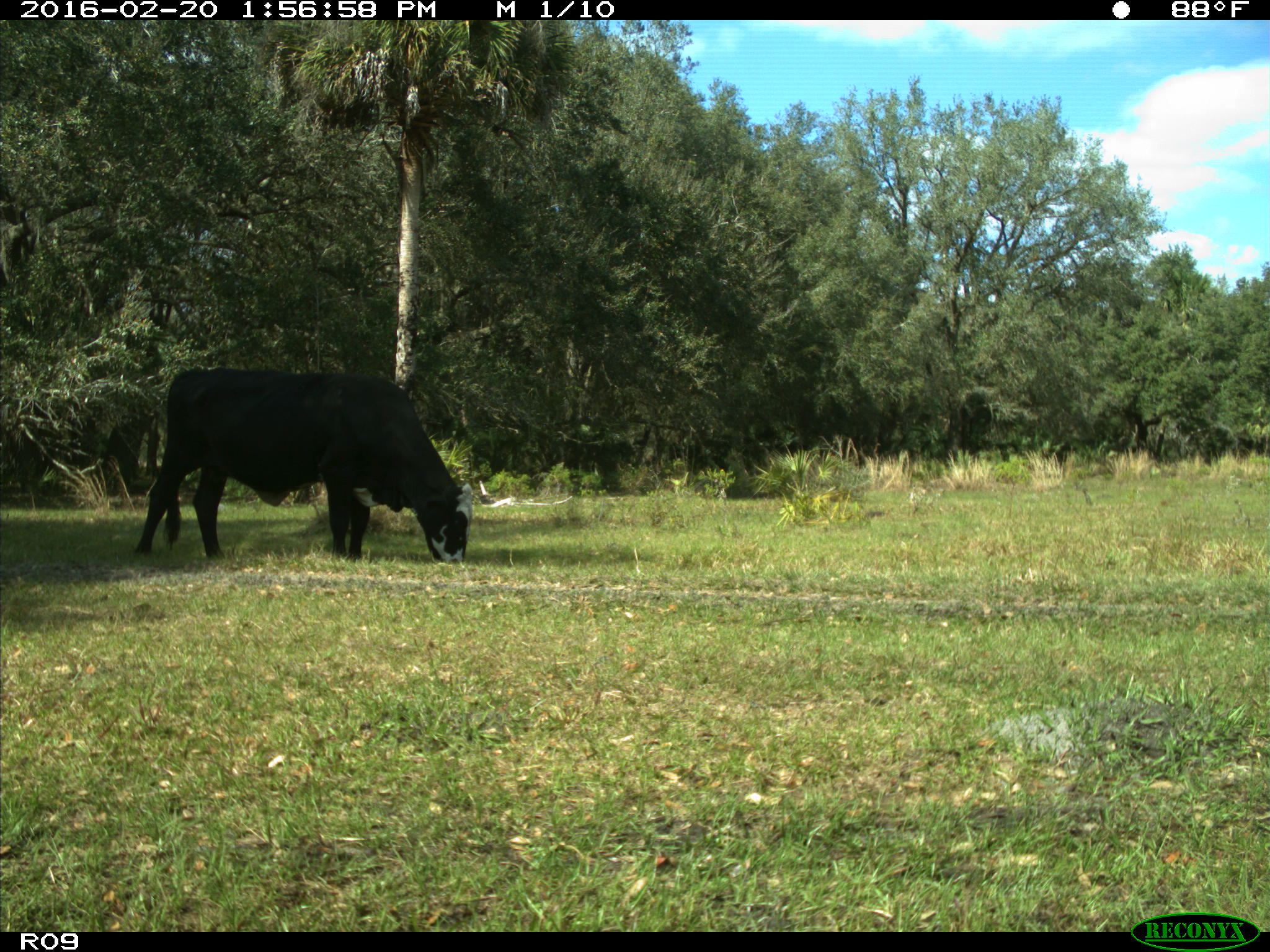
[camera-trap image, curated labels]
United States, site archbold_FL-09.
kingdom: Animalia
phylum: Chordata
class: Mammalia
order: Artiodactyla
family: Bovidae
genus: Bos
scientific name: Bos taurus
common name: domestic cow